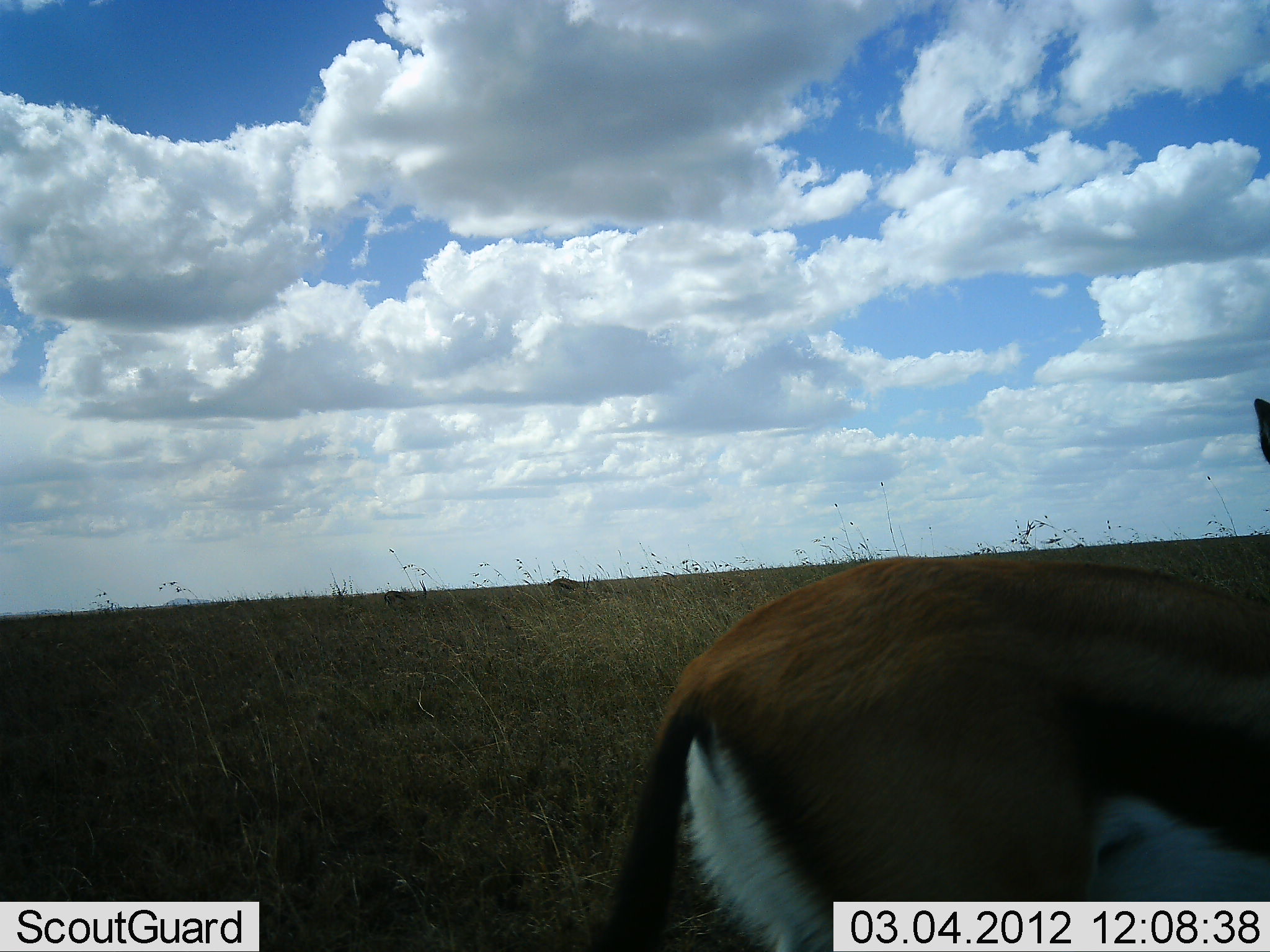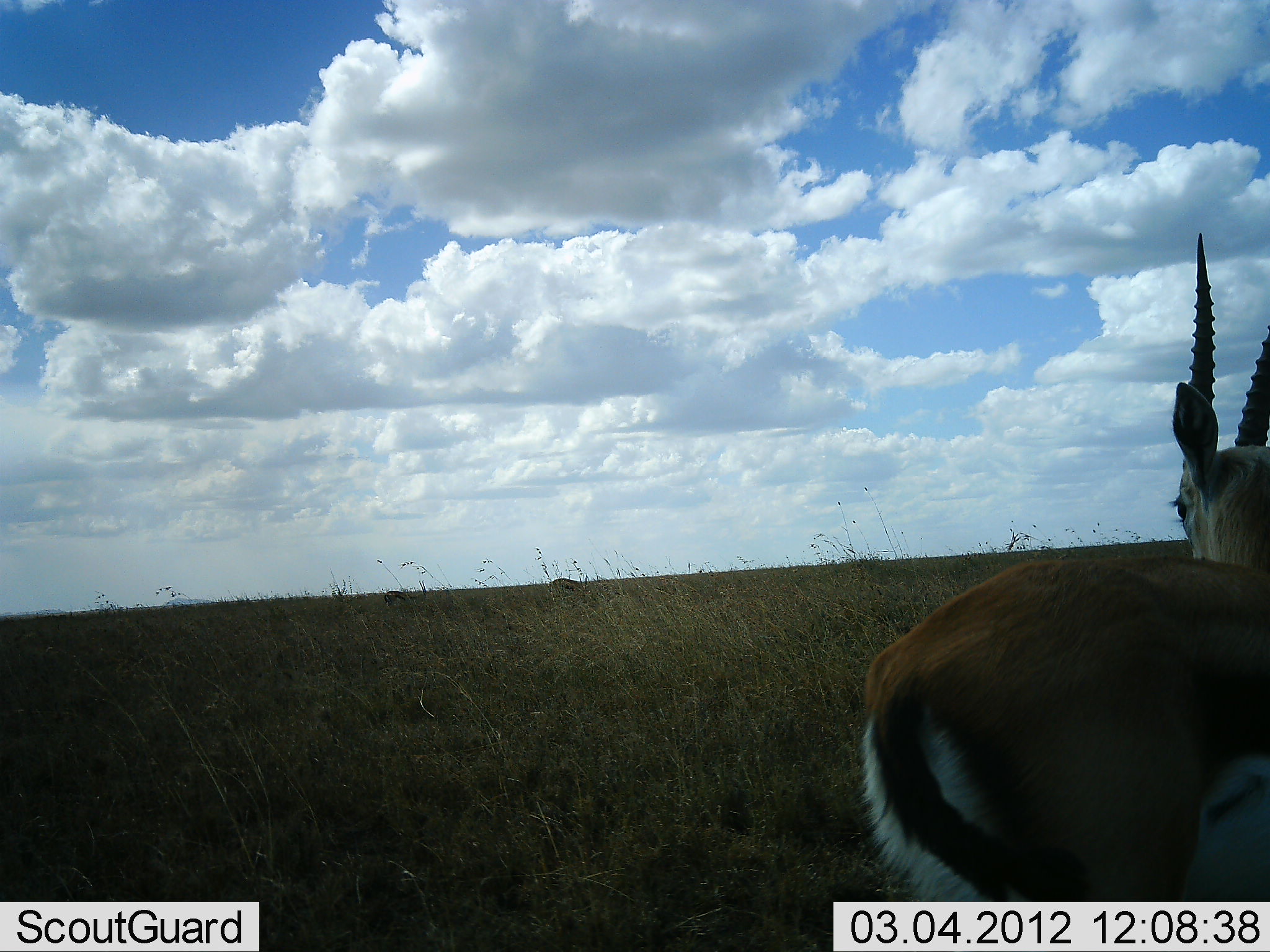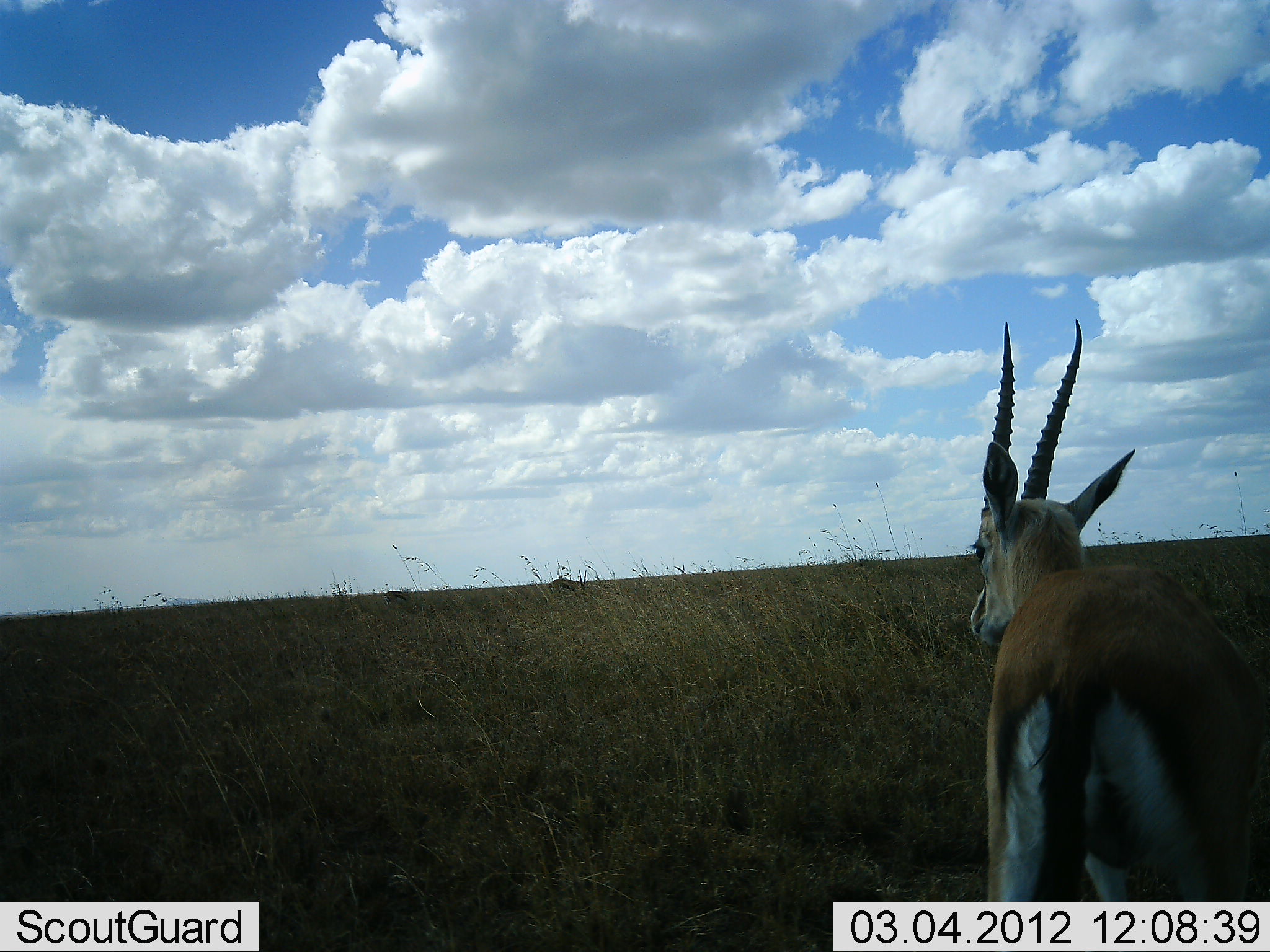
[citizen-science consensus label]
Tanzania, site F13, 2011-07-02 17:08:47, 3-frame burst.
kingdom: Animalia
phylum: Chordata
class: Mammalia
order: Artiodactyla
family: Bovidae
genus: Eudorcas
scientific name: Eudorcas thomsonii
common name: thomson's gazelle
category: gazellethomsons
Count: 1.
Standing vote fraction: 70%.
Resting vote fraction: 0%.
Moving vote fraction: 30%.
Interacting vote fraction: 0%.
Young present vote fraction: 0%.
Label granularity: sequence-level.